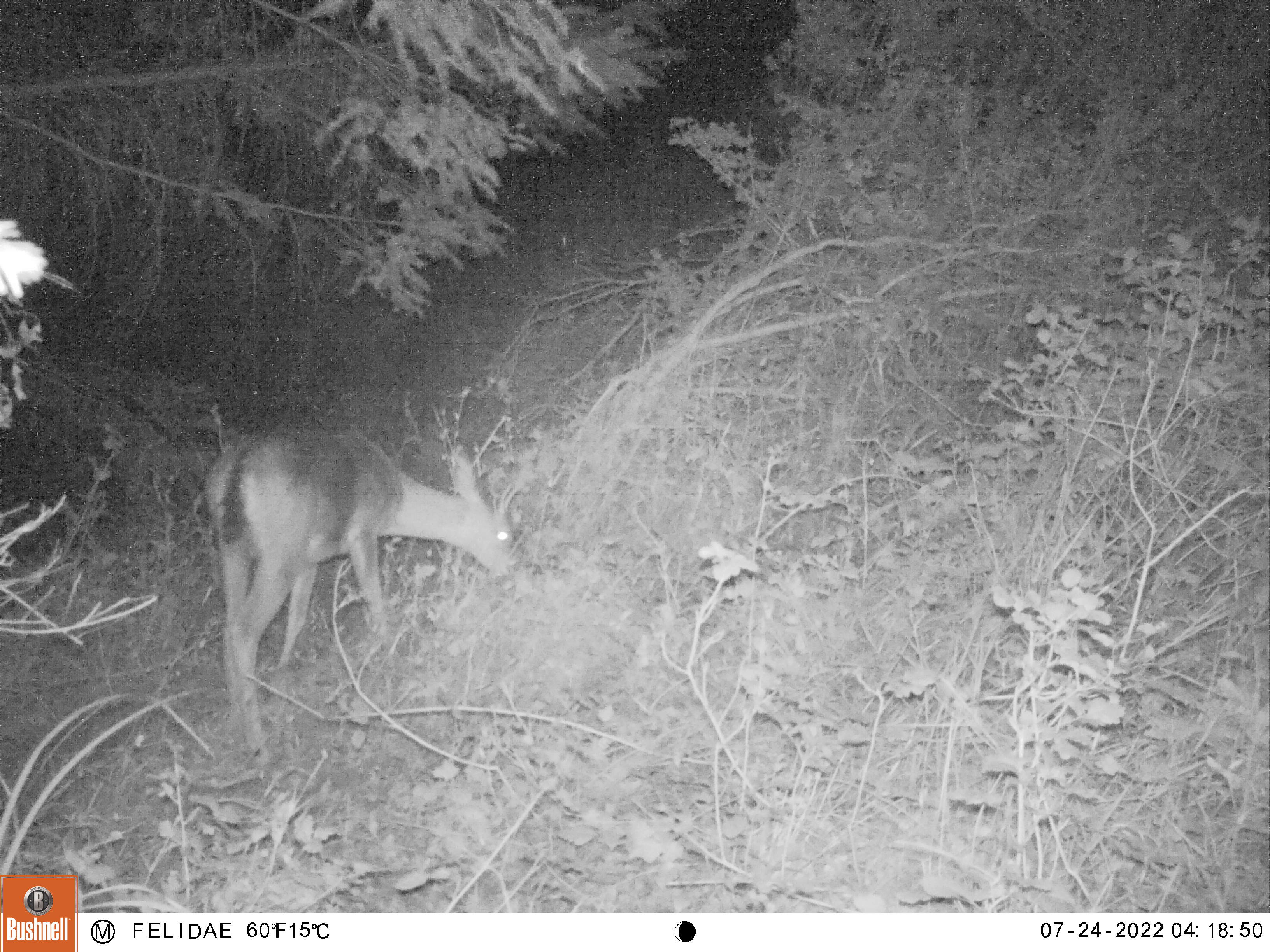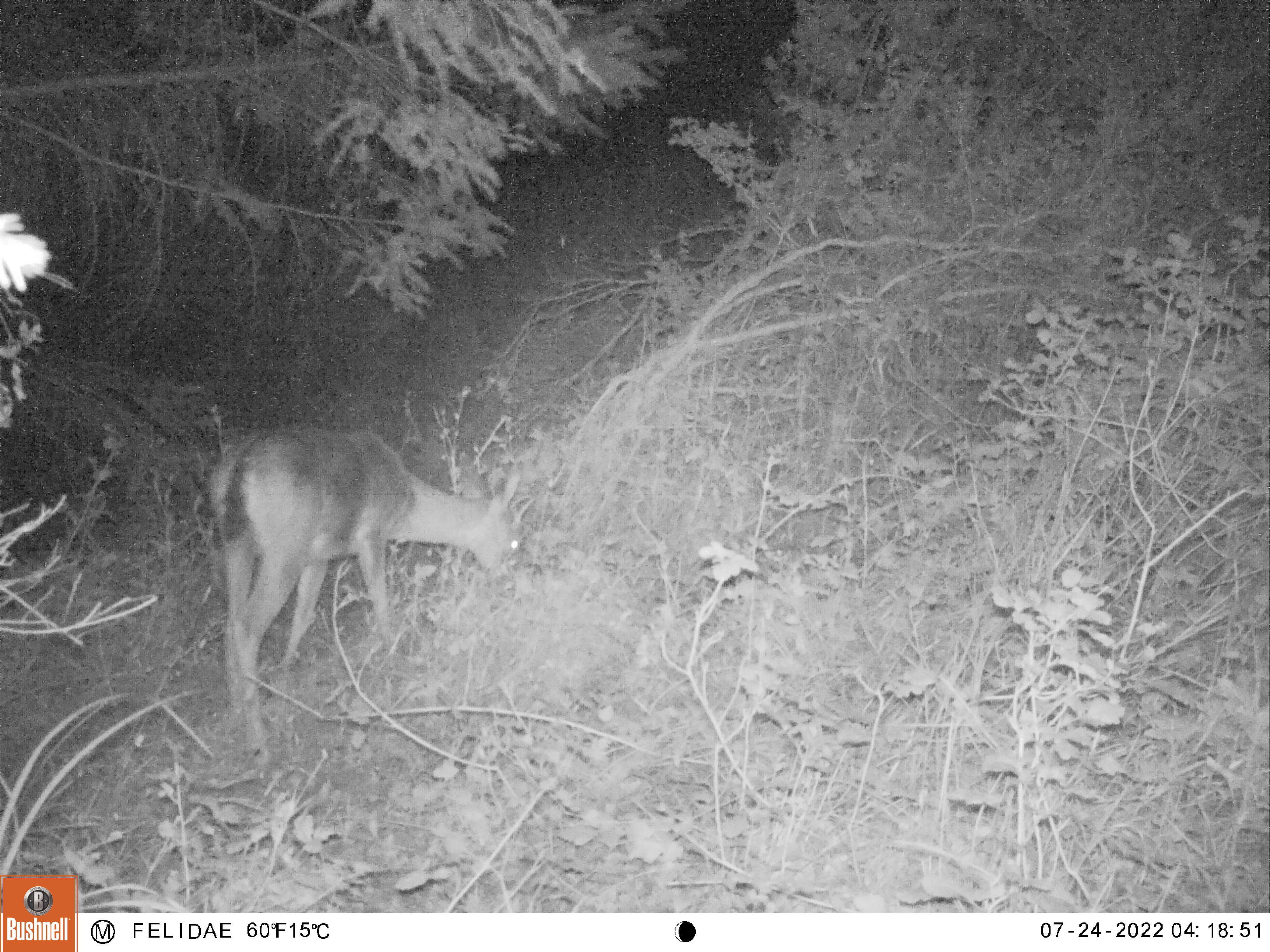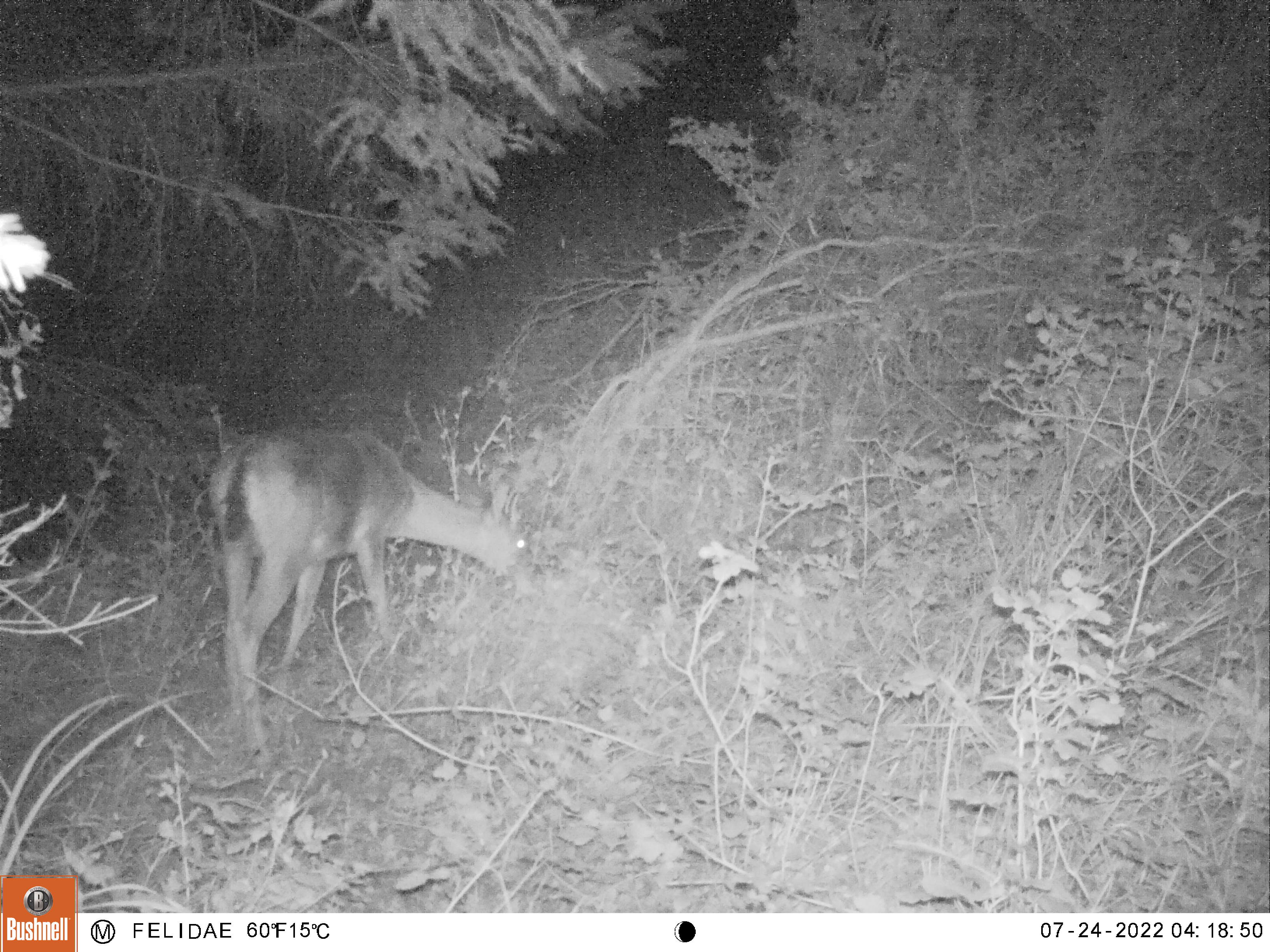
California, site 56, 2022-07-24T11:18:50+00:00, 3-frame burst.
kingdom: Animalia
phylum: Chordata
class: Mammalia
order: Artiodactyla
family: Cervidae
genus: Odocoileus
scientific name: Odocoileus hemionus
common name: mule deer